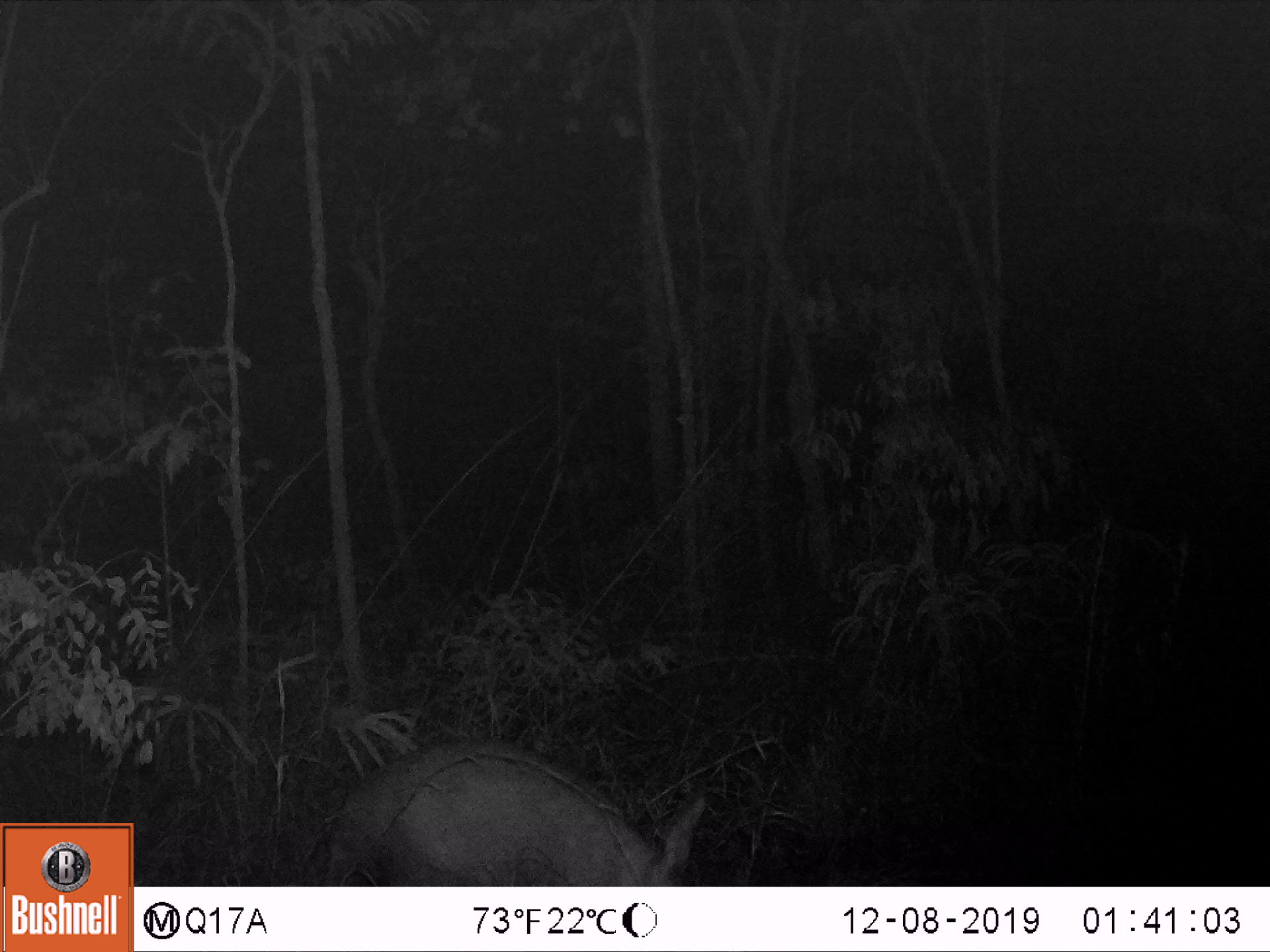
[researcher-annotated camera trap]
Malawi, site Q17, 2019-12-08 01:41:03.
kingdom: Animalia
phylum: Chordata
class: Mammalia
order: Tubulidentata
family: Orycteropodidae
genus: Orycteropus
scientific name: Orycteropus afer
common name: aardvark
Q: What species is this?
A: Aardvark (Orycteropus afer).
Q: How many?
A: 1.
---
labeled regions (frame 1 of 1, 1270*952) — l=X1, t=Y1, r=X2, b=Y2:
aardvark: l=295, t=732, r=723, b=878